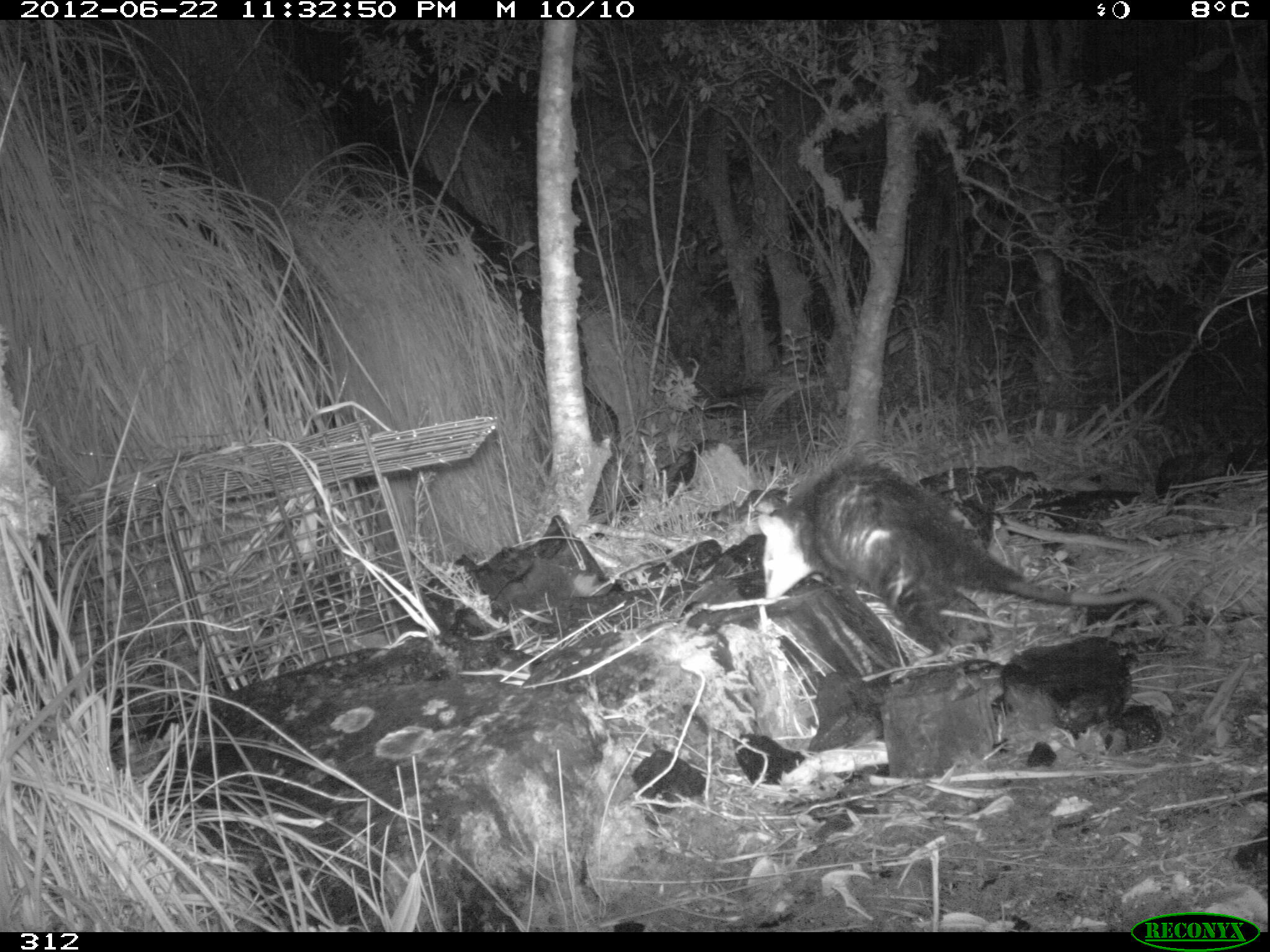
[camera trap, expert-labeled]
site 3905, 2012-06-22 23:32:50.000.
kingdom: Animalia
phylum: Chordata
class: Mammalia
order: Didelphimorphia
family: Didelphidae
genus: Didelphis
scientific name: Didelphis pernigra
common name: andean white-eared opossum